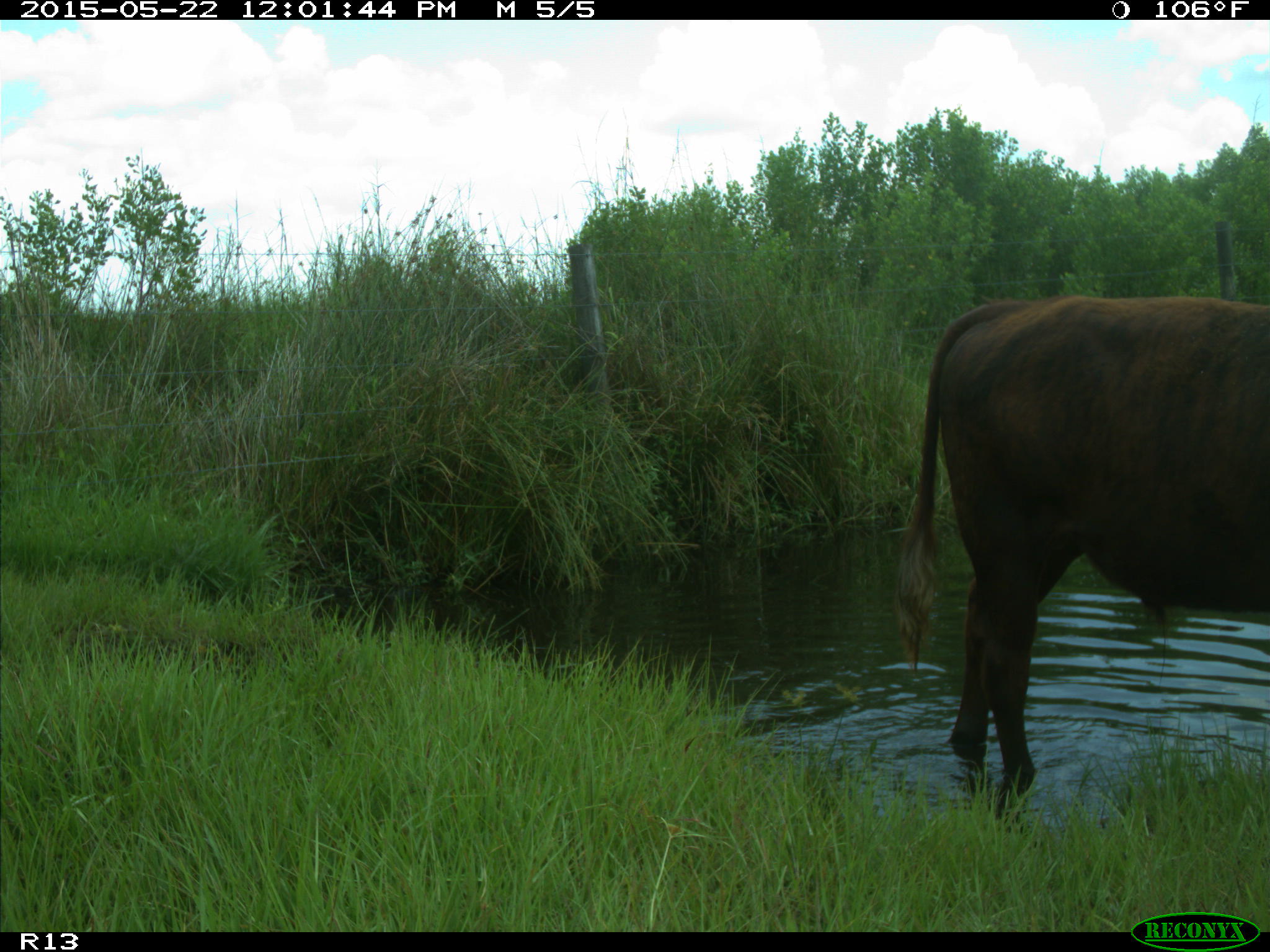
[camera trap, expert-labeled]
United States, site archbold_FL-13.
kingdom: Animalia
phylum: Chordata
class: Mammalia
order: Artiodactyla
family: Bovidae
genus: Bos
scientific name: Bos taurus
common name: domestic cow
Bos taurus (domestic cow).